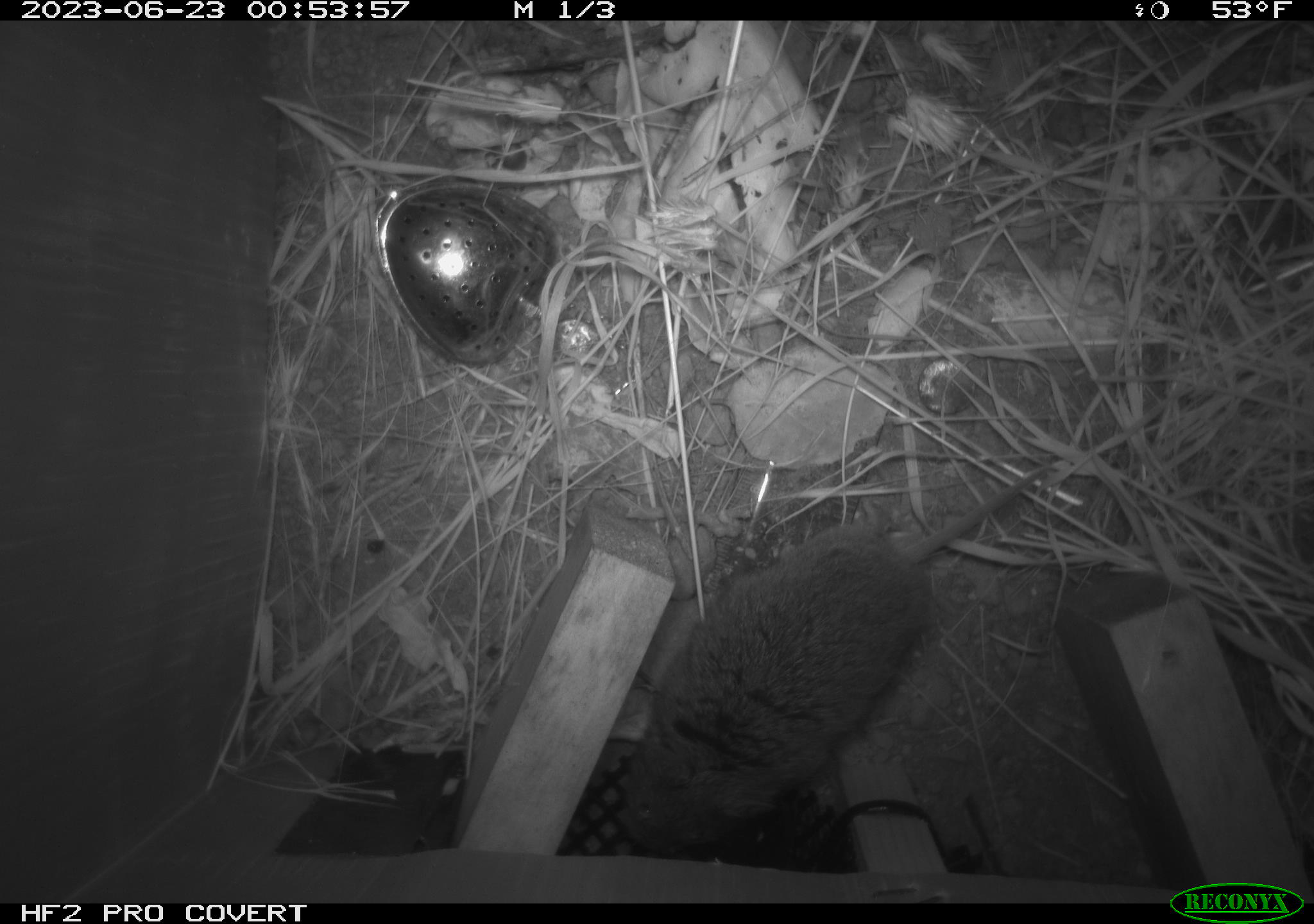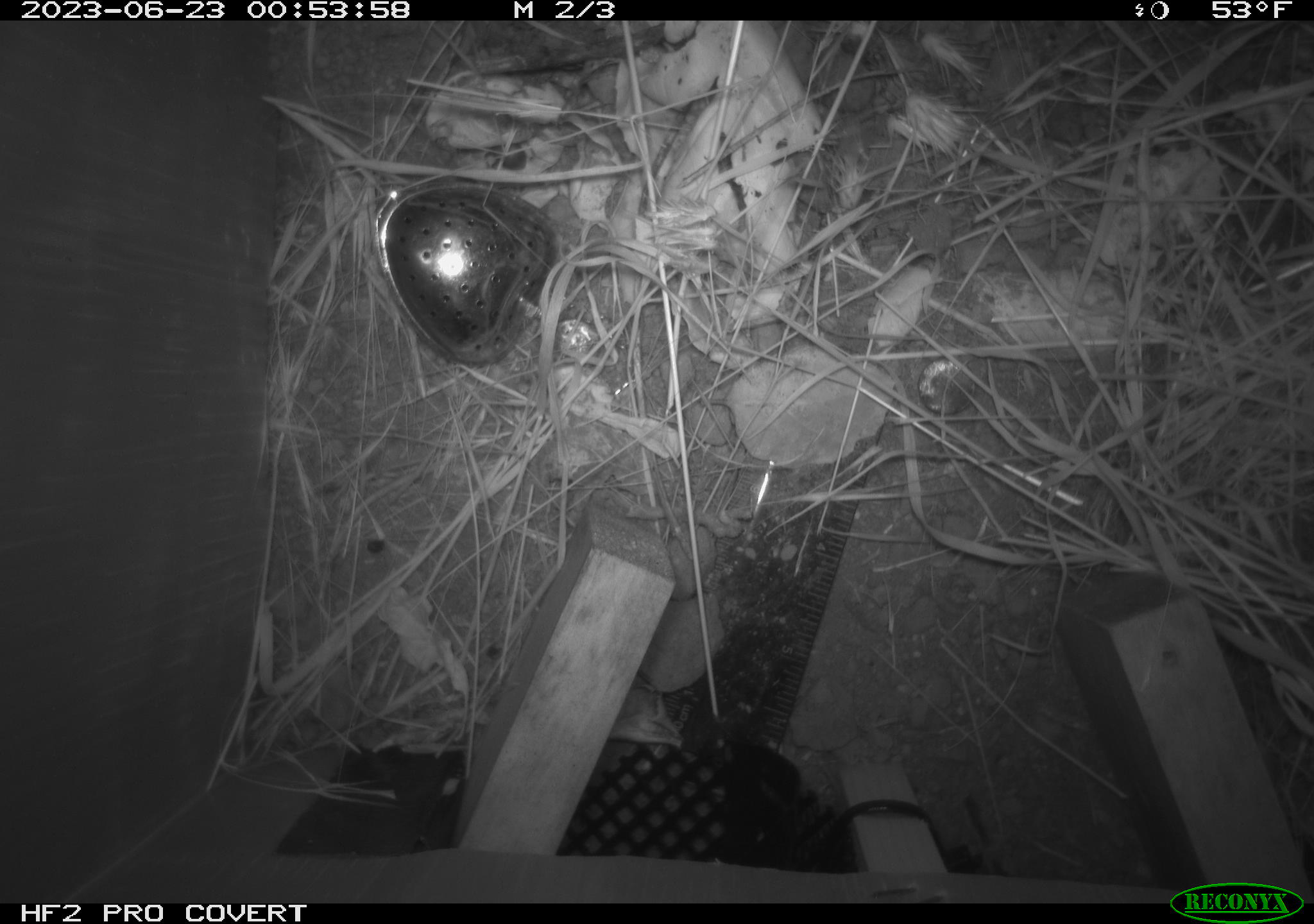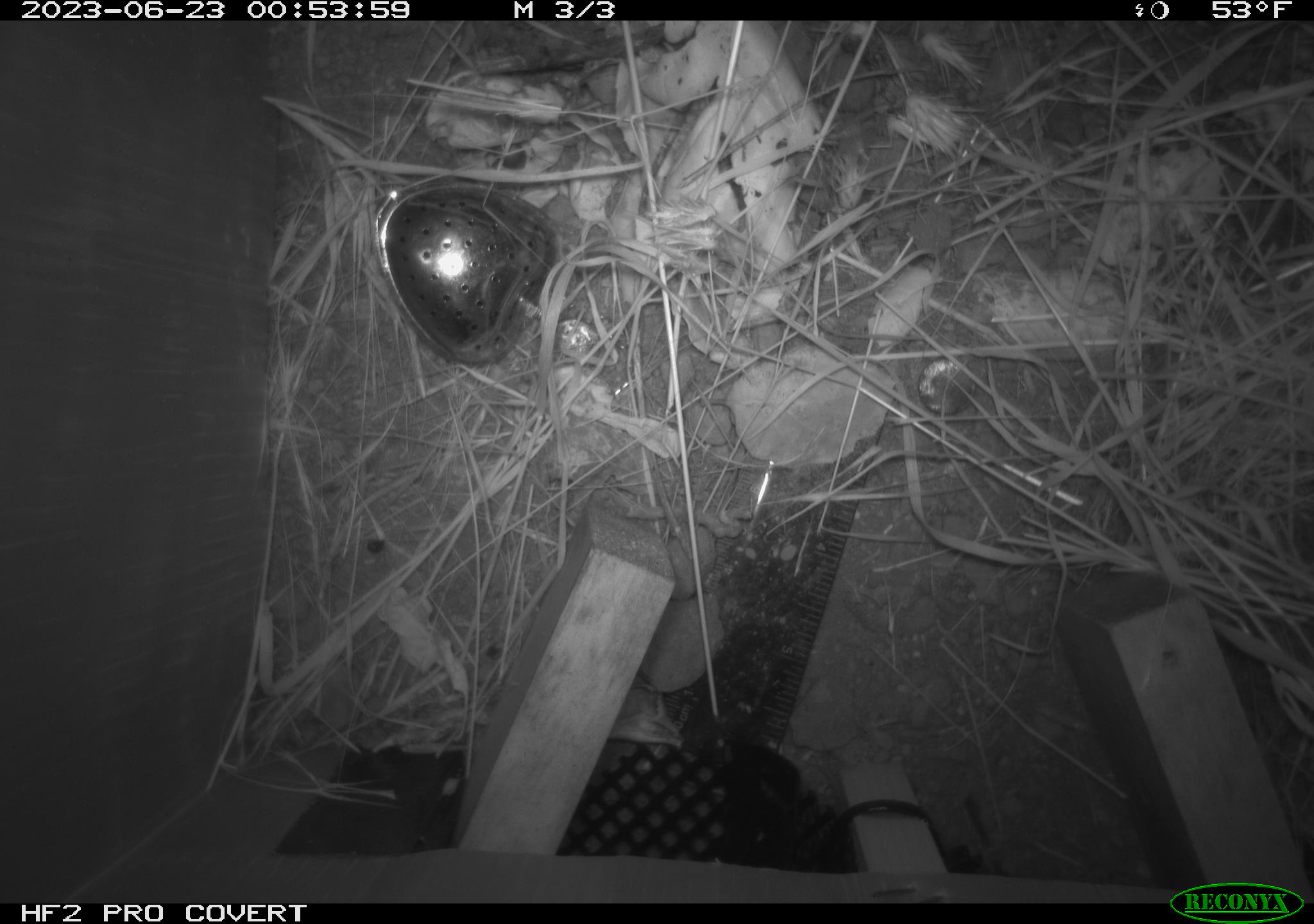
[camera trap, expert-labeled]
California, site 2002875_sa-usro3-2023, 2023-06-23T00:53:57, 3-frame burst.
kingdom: Animalia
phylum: Chordata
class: Mammalia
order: Rodentia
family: Cricetidae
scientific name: Arvicolinae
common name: voles, lemmings, and muskrats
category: arvicolinae subfamily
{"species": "arvicolinae subfamily (voles, lemmings, and muskrats) (Arvicolinae)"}